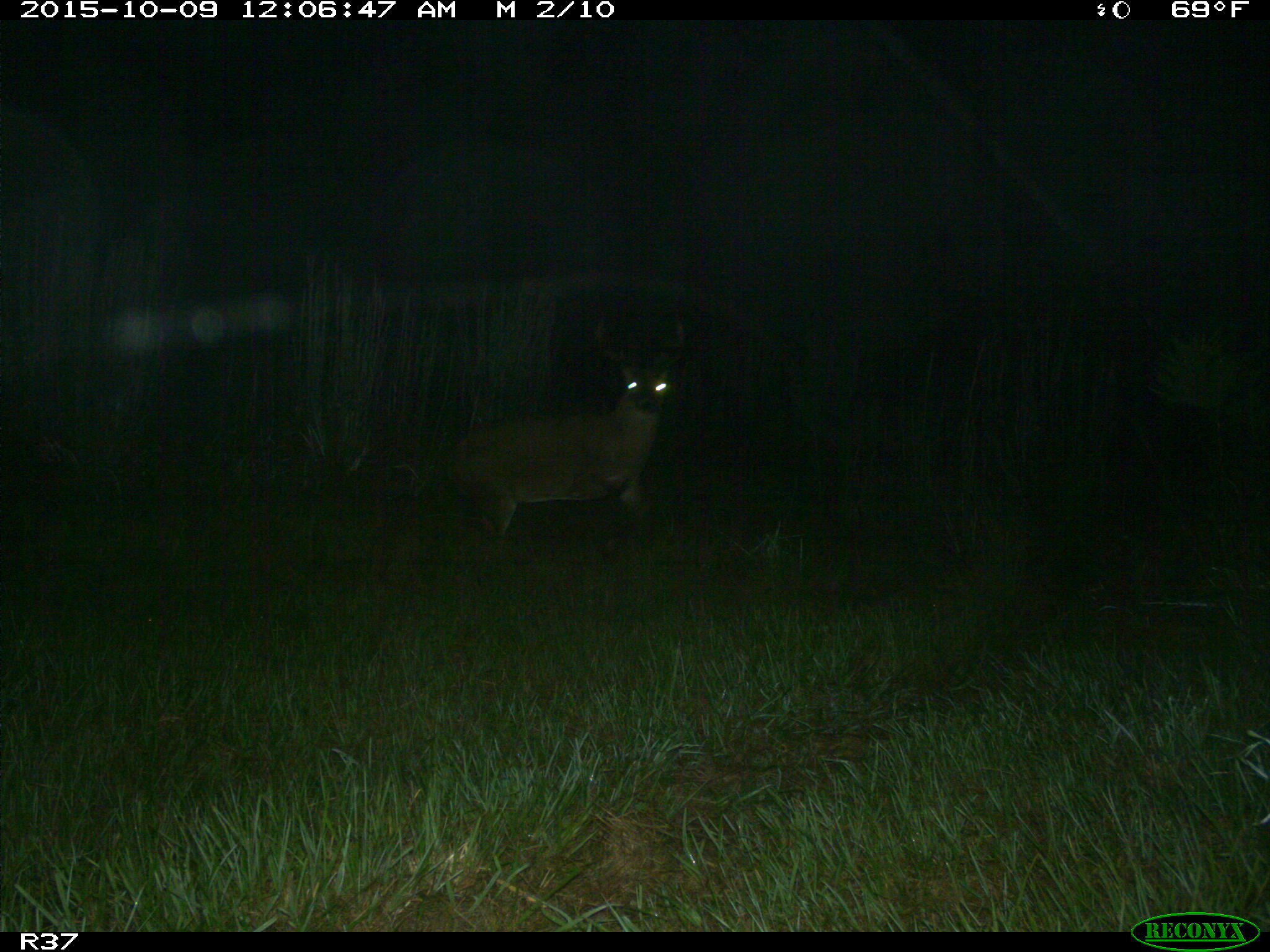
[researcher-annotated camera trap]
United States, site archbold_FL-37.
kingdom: Animalia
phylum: Chordata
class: Mammalia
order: Artiodactyla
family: Cervidae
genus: Odocoileus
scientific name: Odocoileus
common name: deer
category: unidentified deer